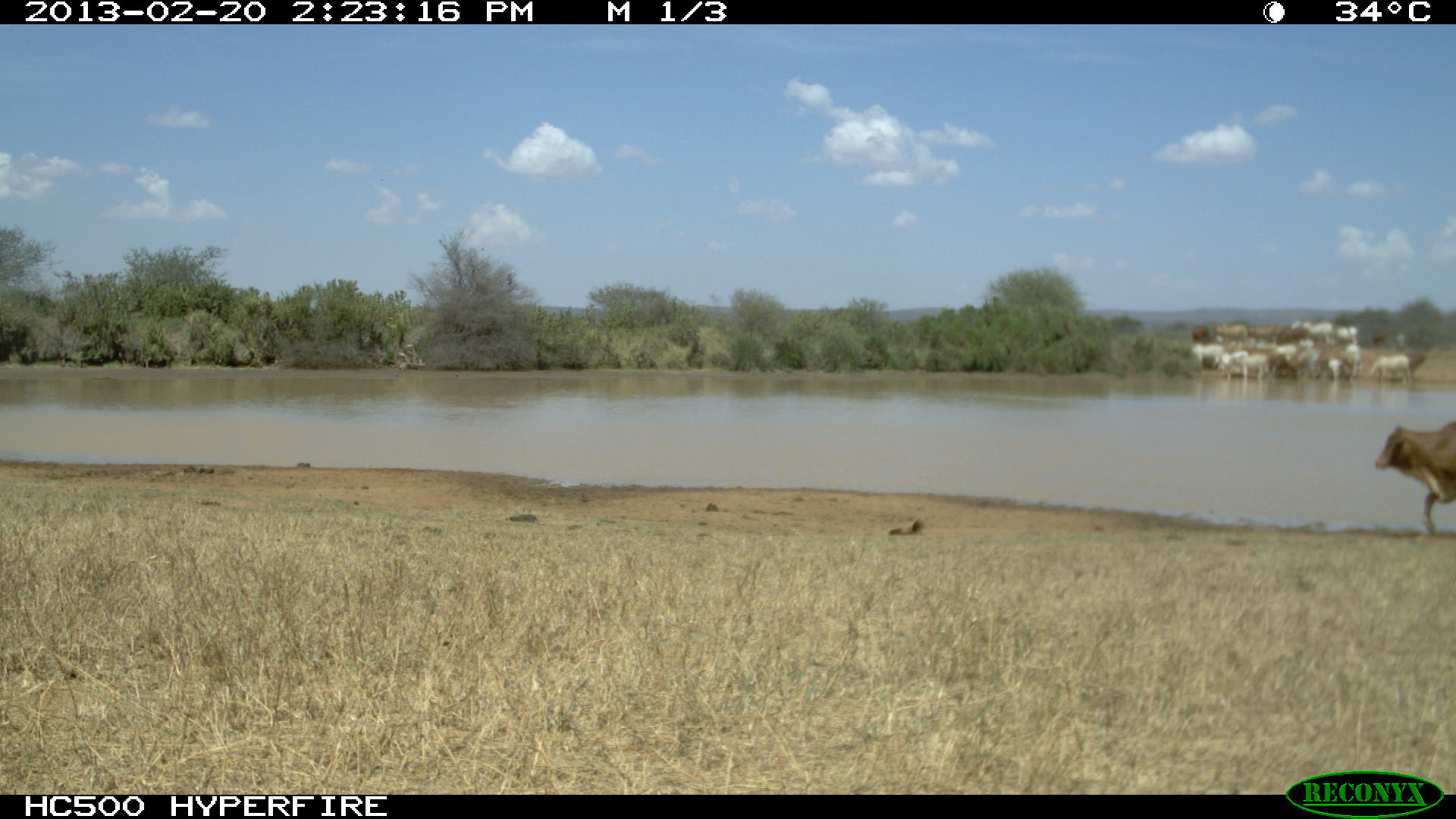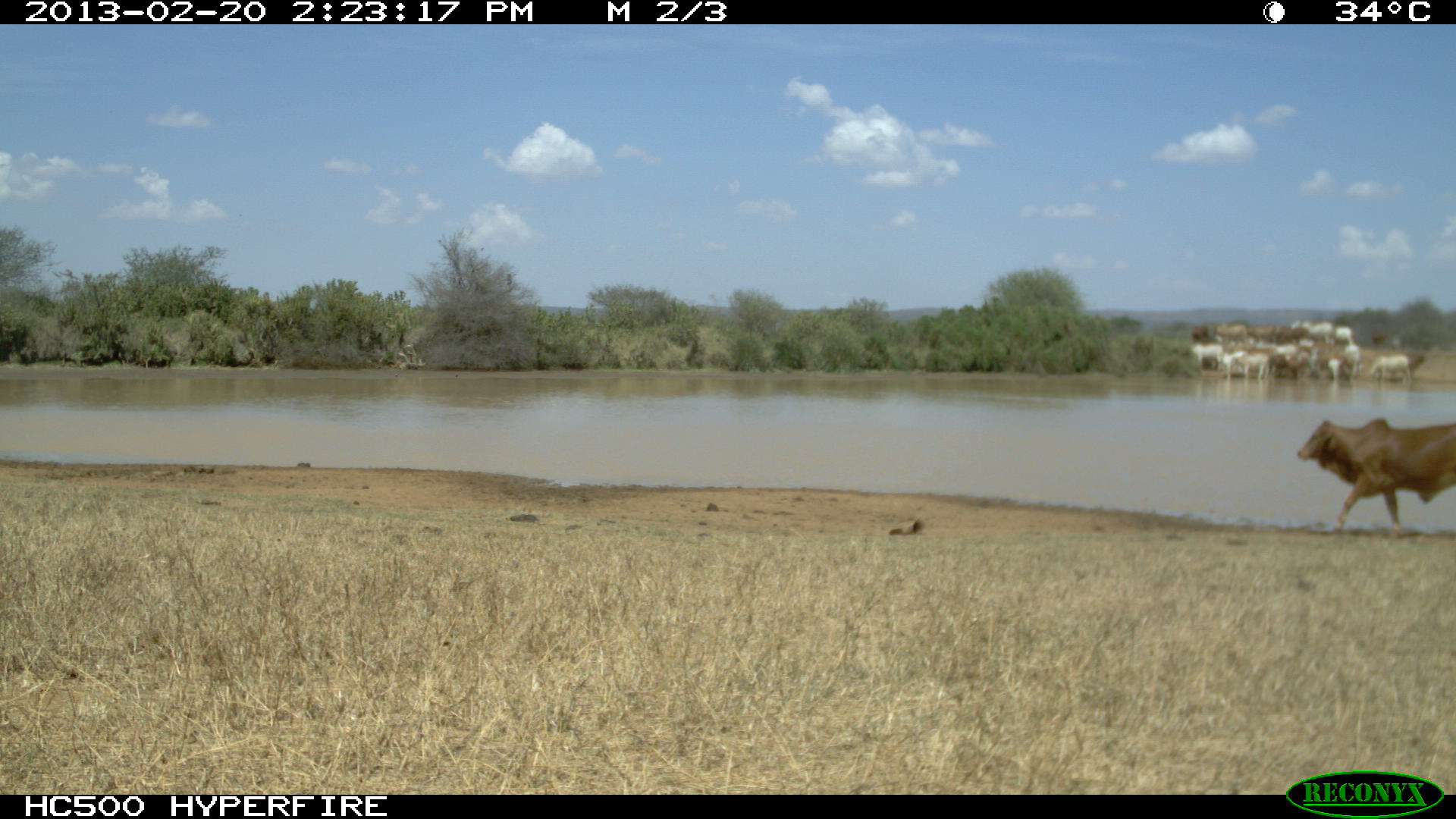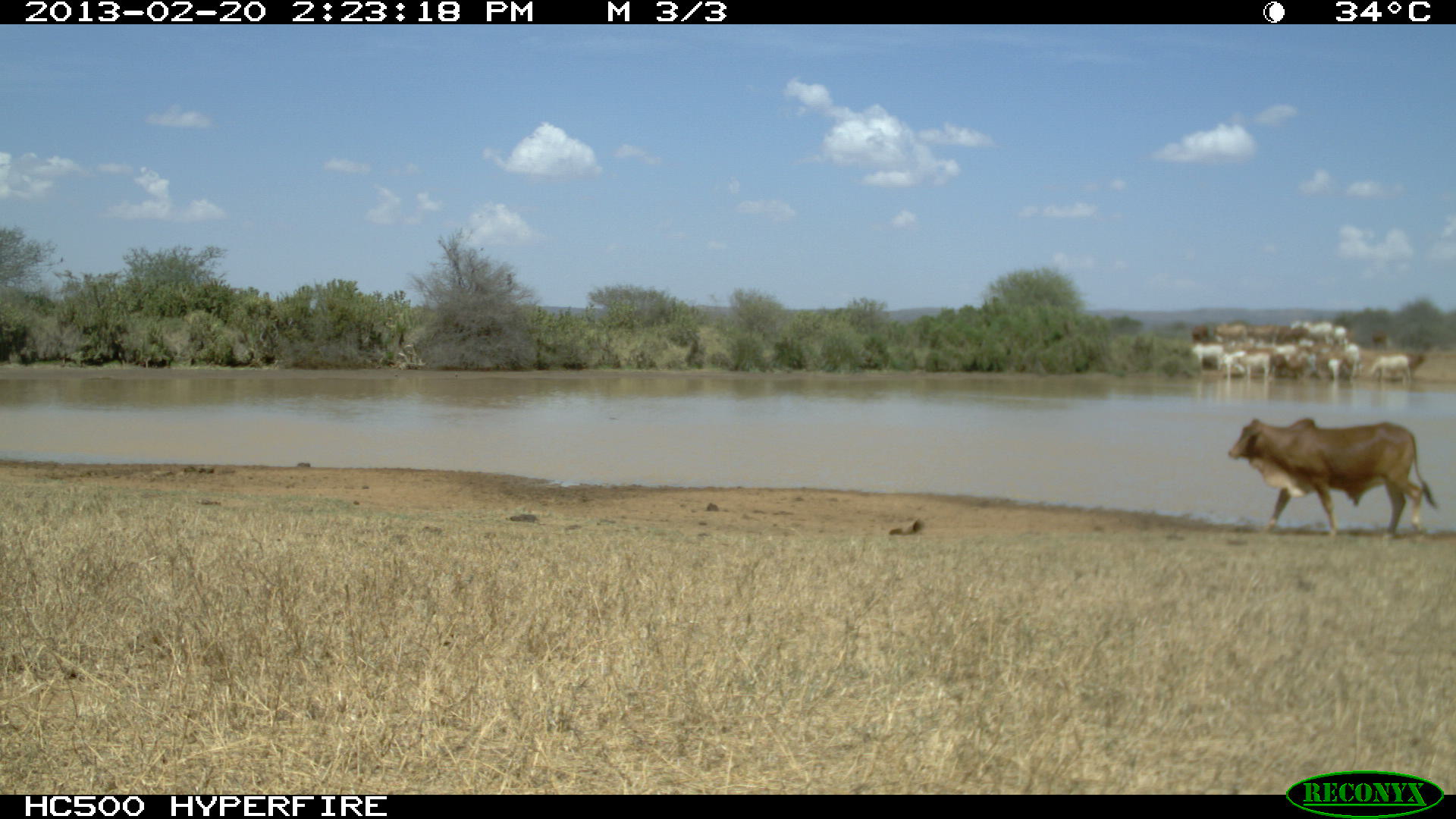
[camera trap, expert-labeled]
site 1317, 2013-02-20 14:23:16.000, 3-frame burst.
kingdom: Animalia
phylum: Chordata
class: Mammalia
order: Artiodactyla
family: Bovidae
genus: Bos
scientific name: Bos taurus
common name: domestic cattle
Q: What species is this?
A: Bos taurus (domestic cattle).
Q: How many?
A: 1.